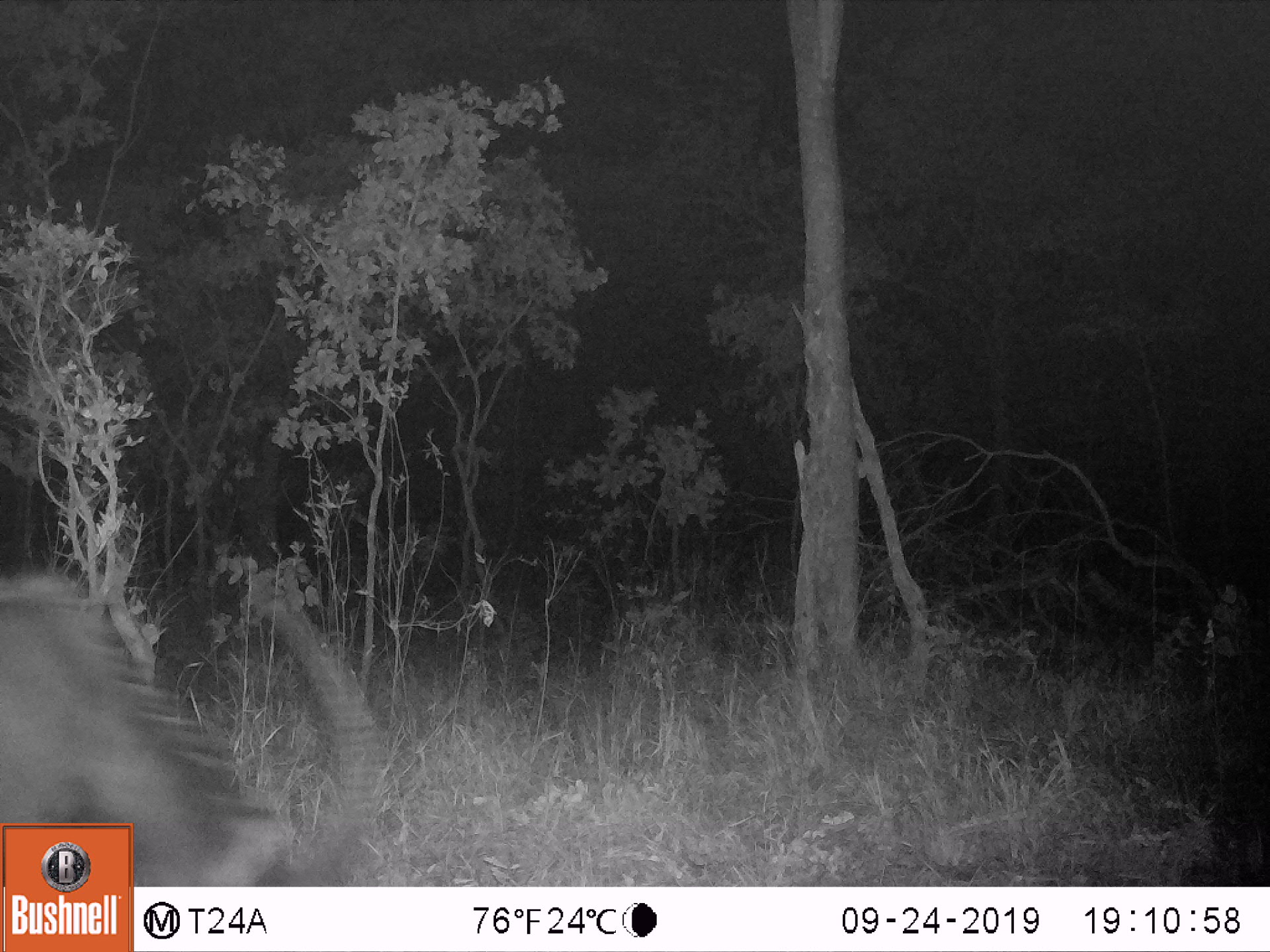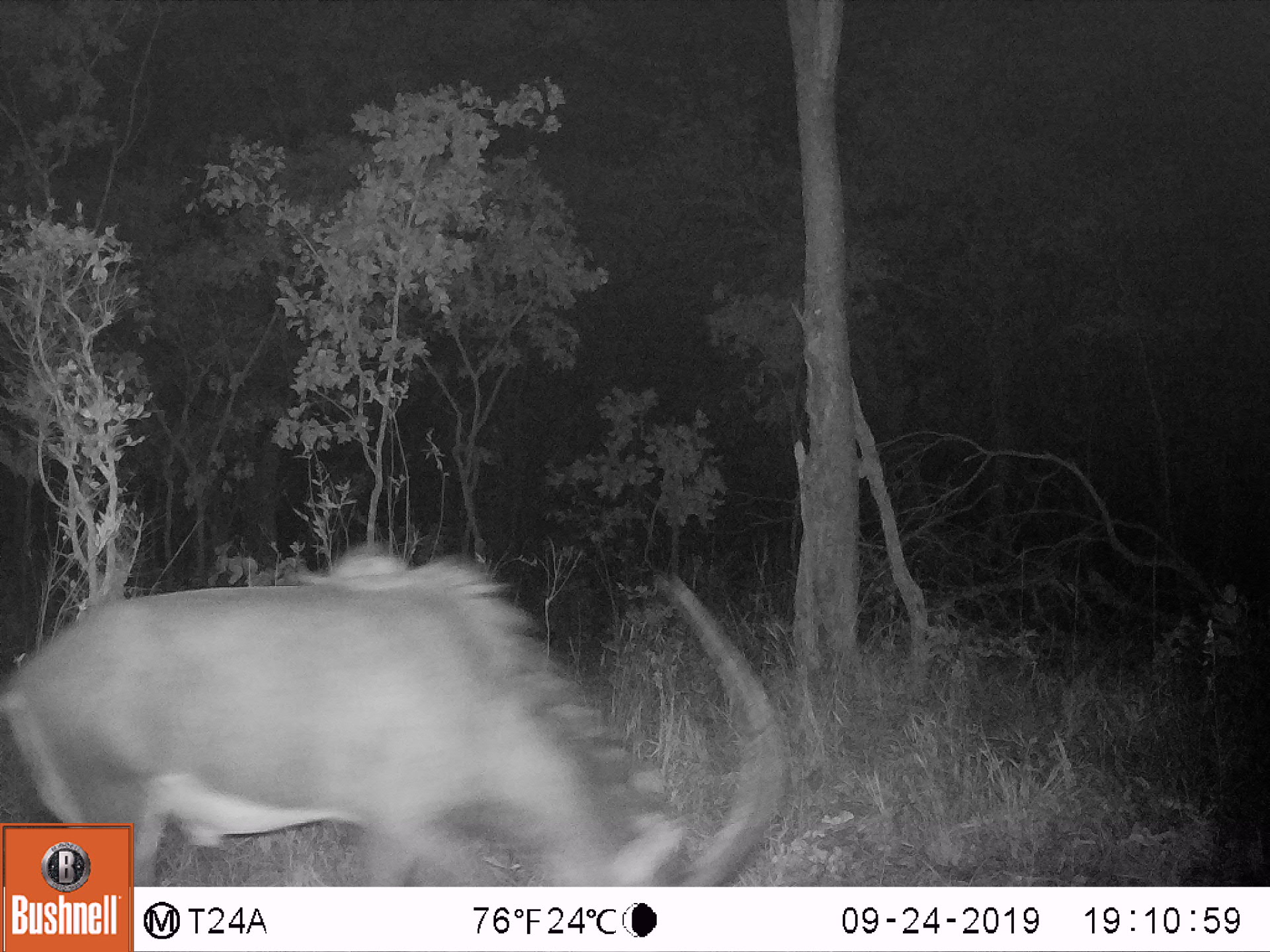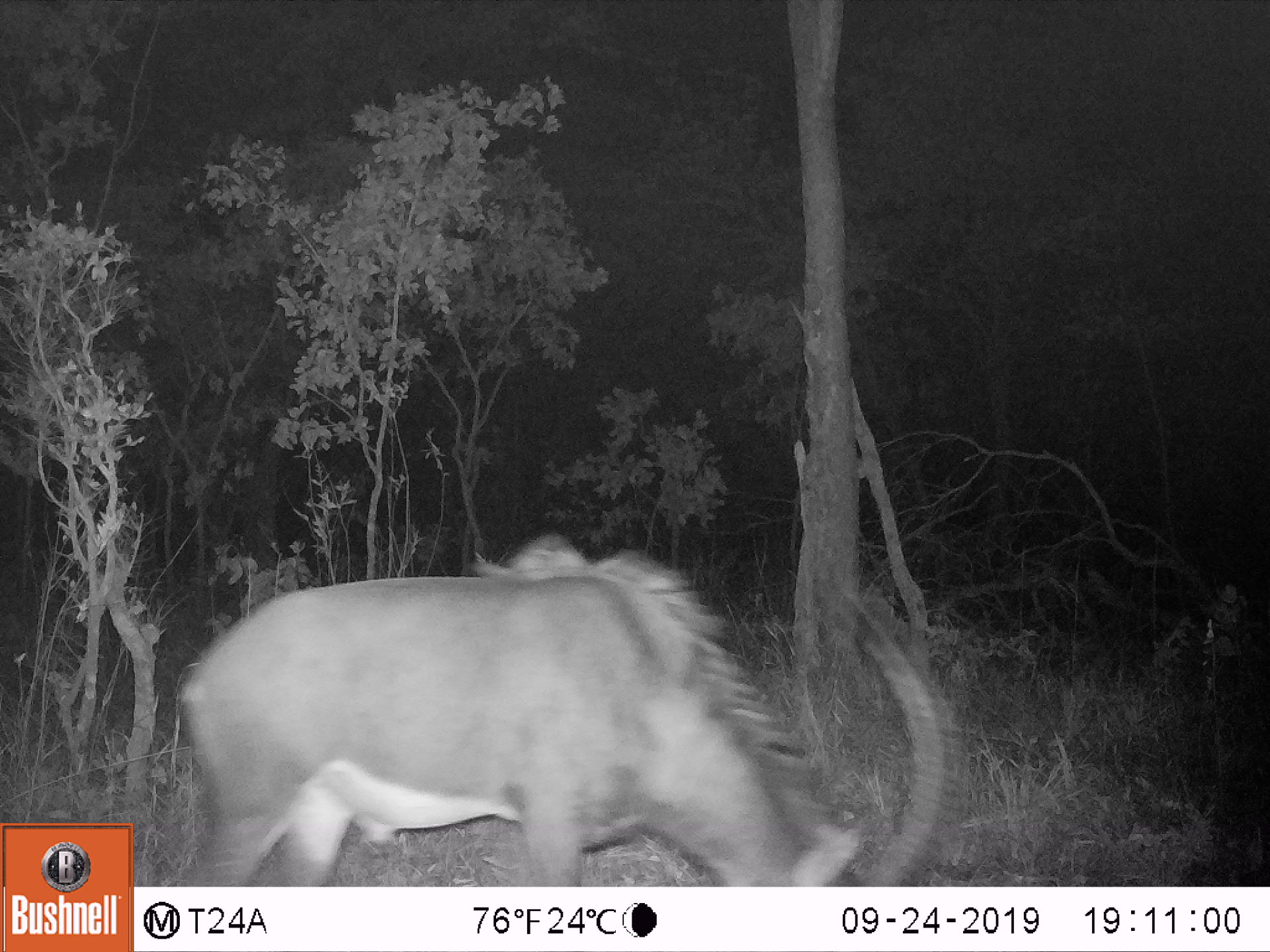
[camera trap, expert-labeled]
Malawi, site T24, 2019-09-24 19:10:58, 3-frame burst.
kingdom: Animalia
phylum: Chordata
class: Mammalia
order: Artiodactyla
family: Bovidae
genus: Hippotragus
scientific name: Hippotragus niger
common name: sable antelope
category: sable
Sable (sable antelope) (Hippotragus niger), count 1.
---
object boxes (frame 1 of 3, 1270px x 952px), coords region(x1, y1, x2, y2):
sable: region(0, 561, 386, 820)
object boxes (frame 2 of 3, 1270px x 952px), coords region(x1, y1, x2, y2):
sable: region(2, 548, 816, 822)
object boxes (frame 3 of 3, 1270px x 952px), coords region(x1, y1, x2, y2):
sable: region(169, 526, 973, 883)